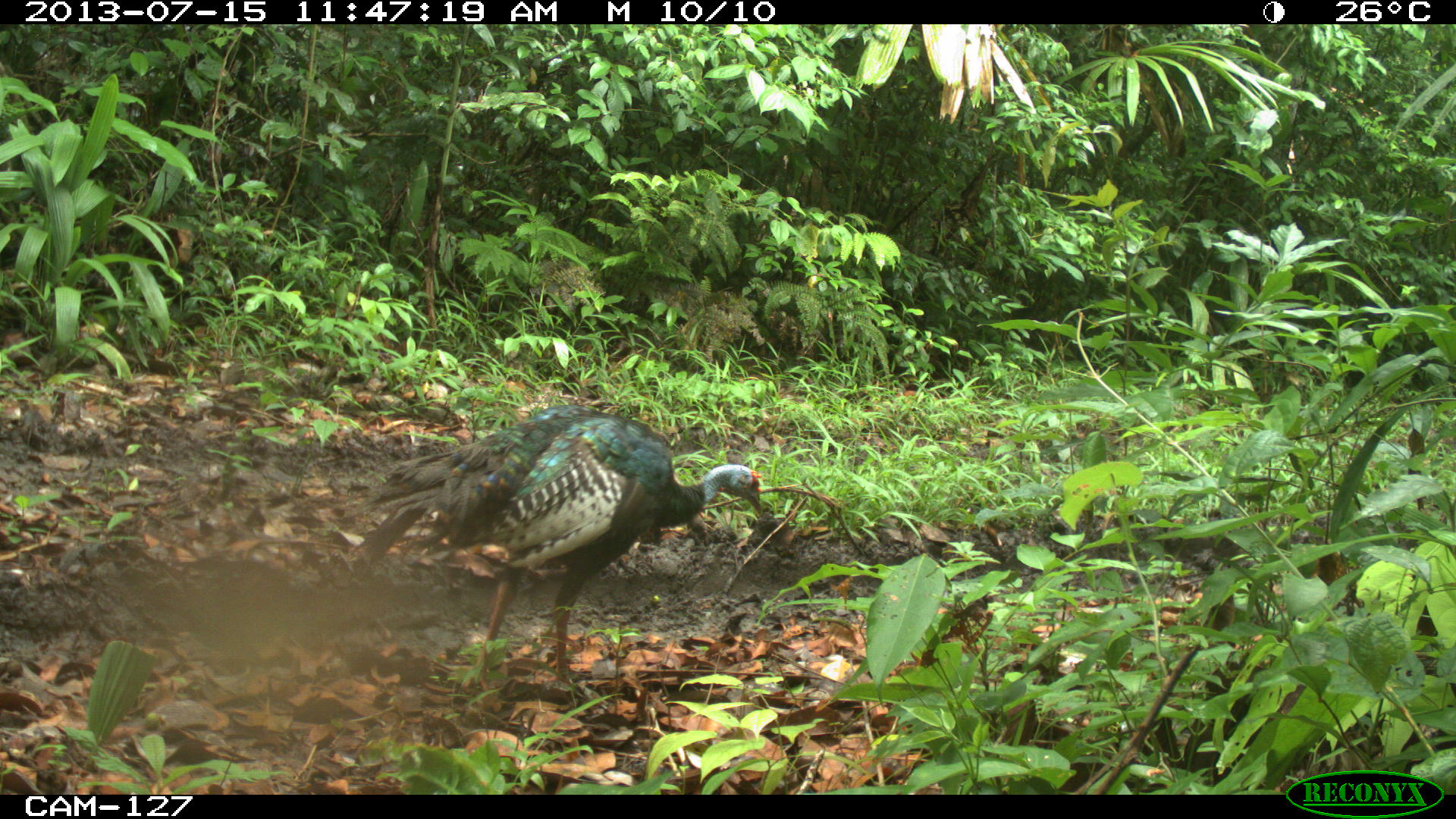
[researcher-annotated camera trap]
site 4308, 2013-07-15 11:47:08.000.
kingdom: Animalia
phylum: Chordata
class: Aves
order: Galliformes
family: Phasianidae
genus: Meleagris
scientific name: Meleagris ocellata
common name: ocellated turkey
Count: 2.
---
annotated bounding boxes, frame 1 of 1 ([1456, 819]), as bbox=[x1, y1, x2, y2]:
meleagris ocellata: bbox=[349, 404, 763, 693]